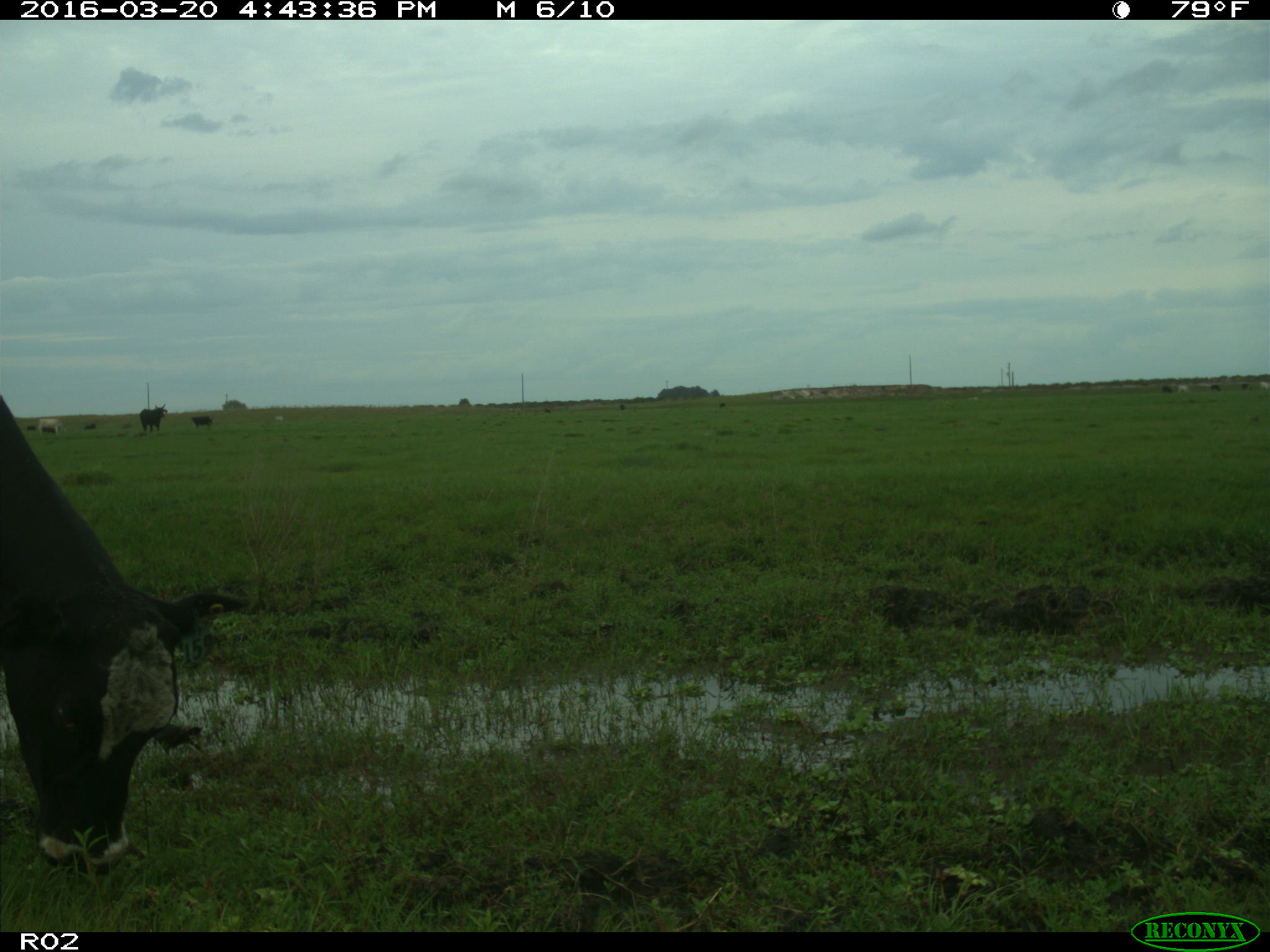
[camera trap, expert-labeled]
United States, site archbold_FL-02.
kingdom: Animalia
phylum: Chordata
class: Mammalia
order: Artiodactyla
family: Bovidae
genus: Bos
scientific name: Bos taurus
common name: domestic cow